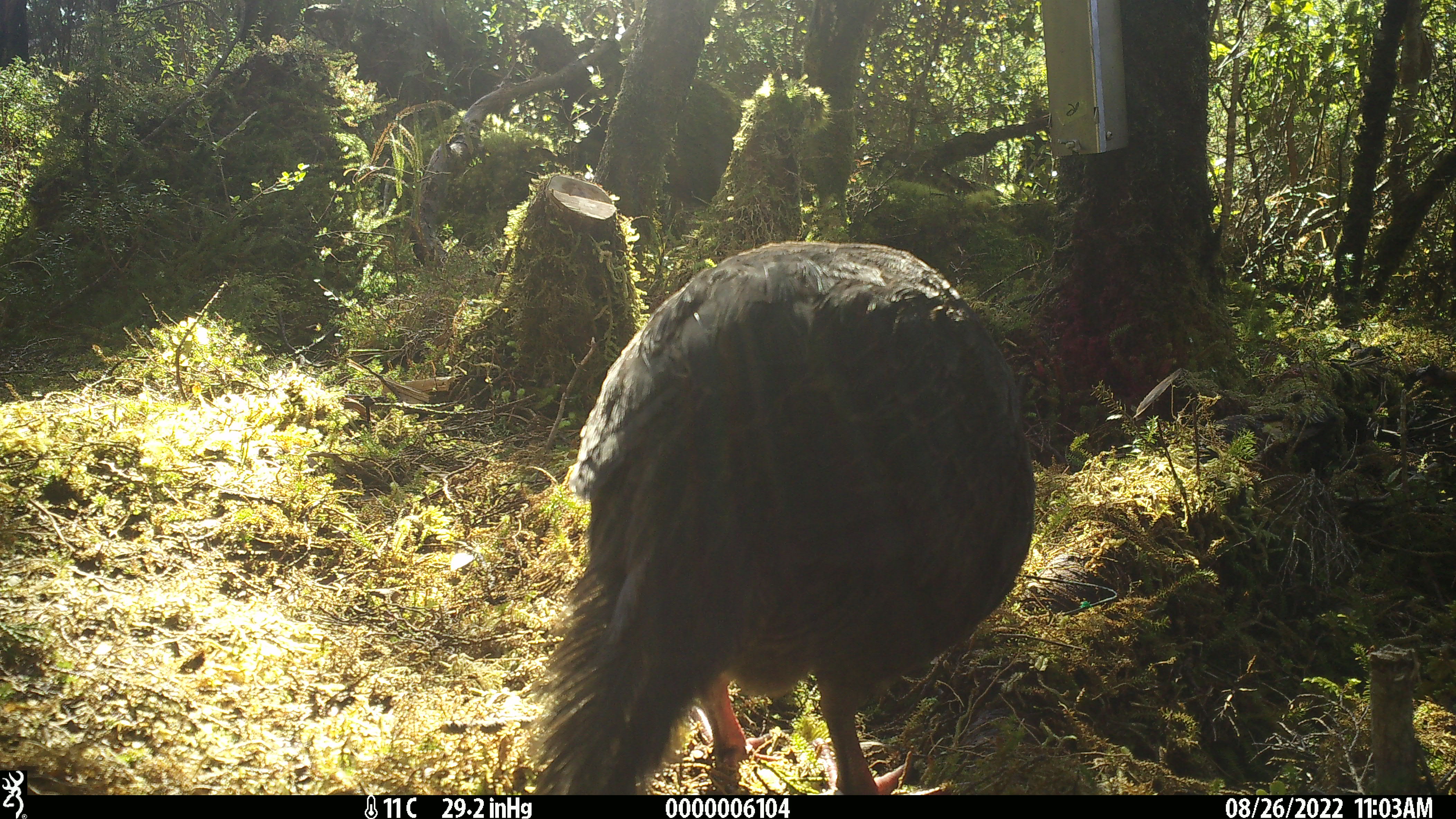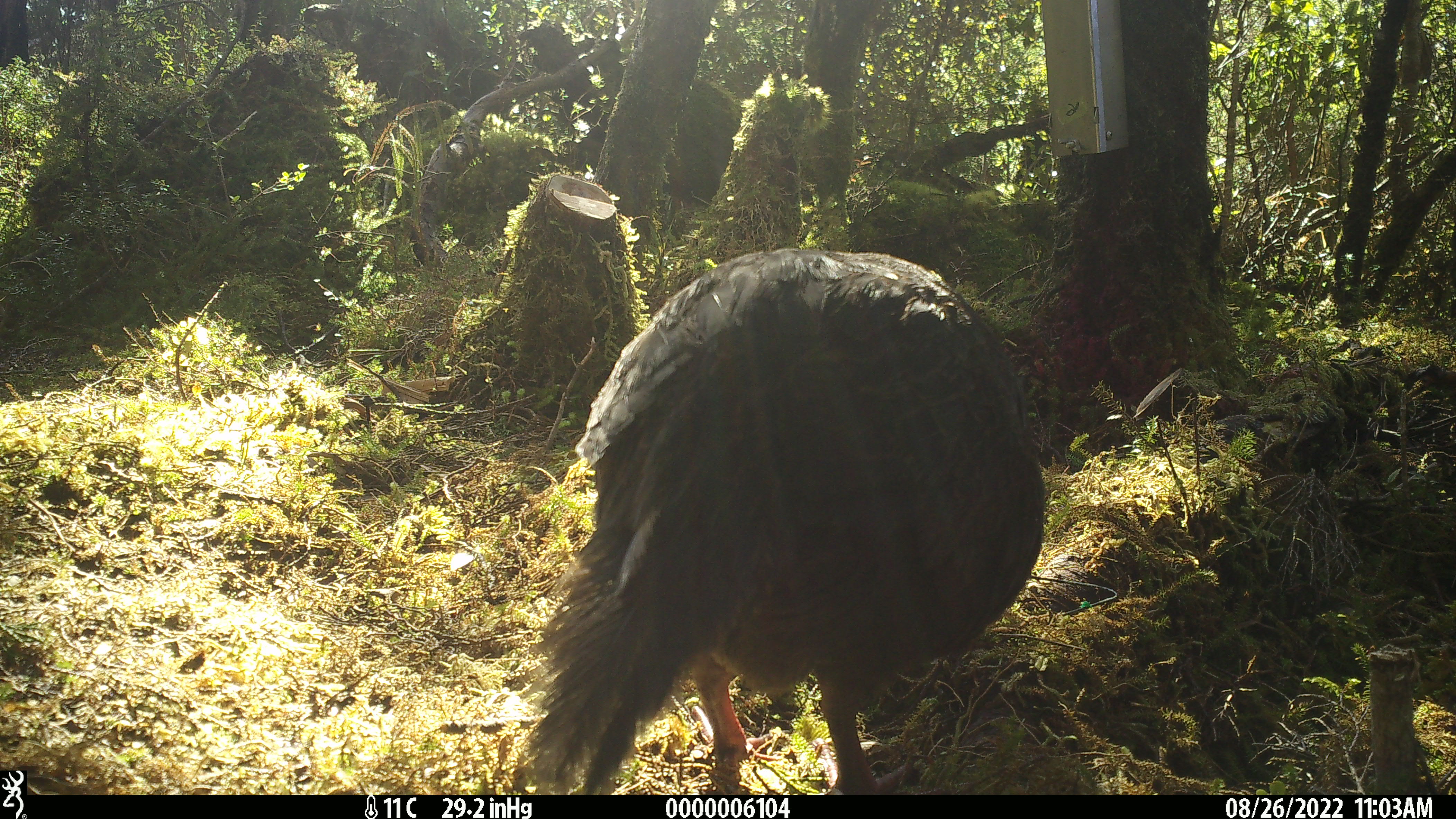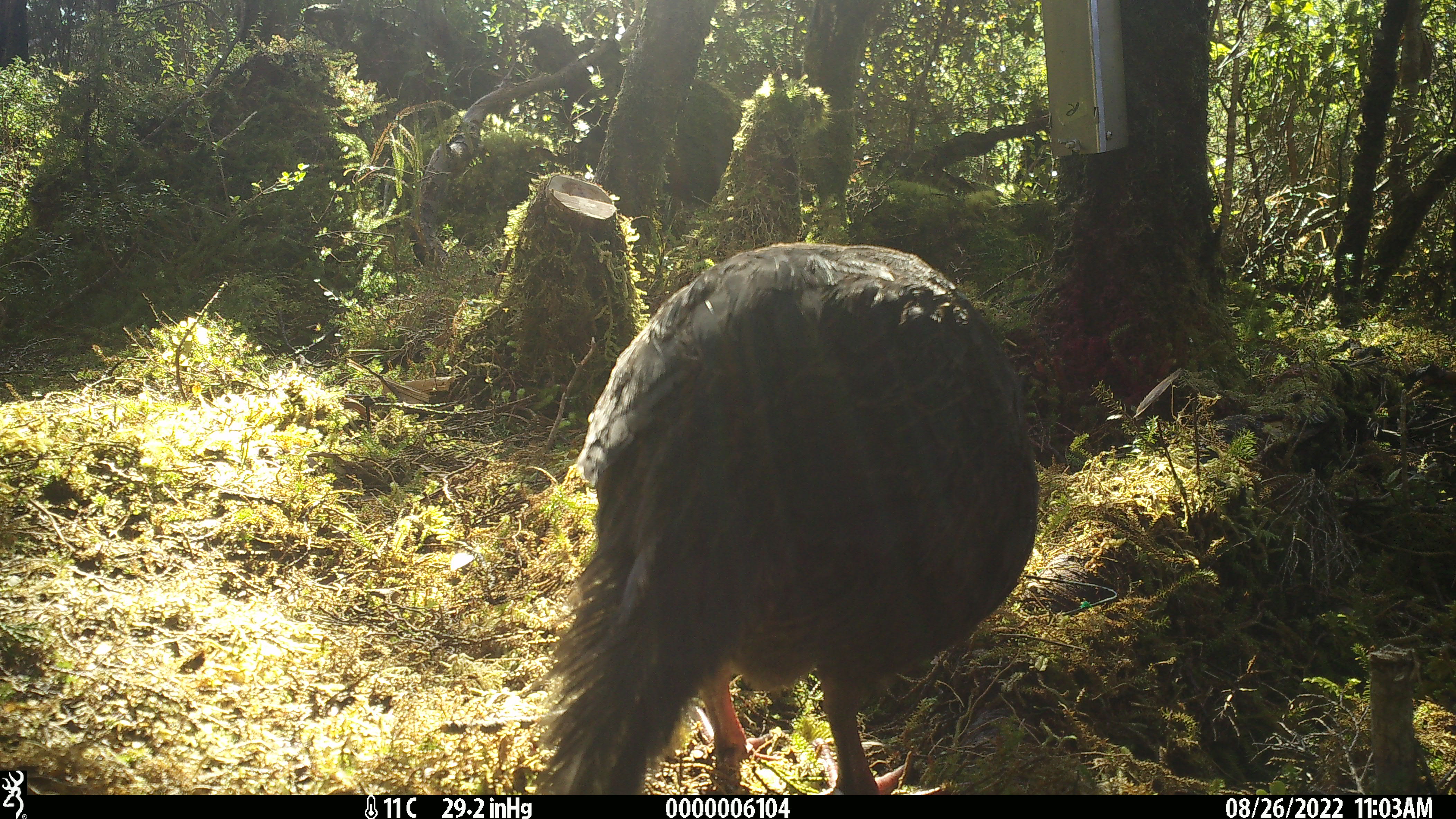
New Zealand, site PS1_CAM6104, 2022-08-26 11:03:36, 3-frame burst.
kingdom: Animalia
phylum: Chordata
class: Aves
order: Gruiformes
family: Rallidae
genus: Gallirallus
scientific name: Gallirallus australis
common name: weka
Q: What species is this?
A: Weka (Gallirallus australis).